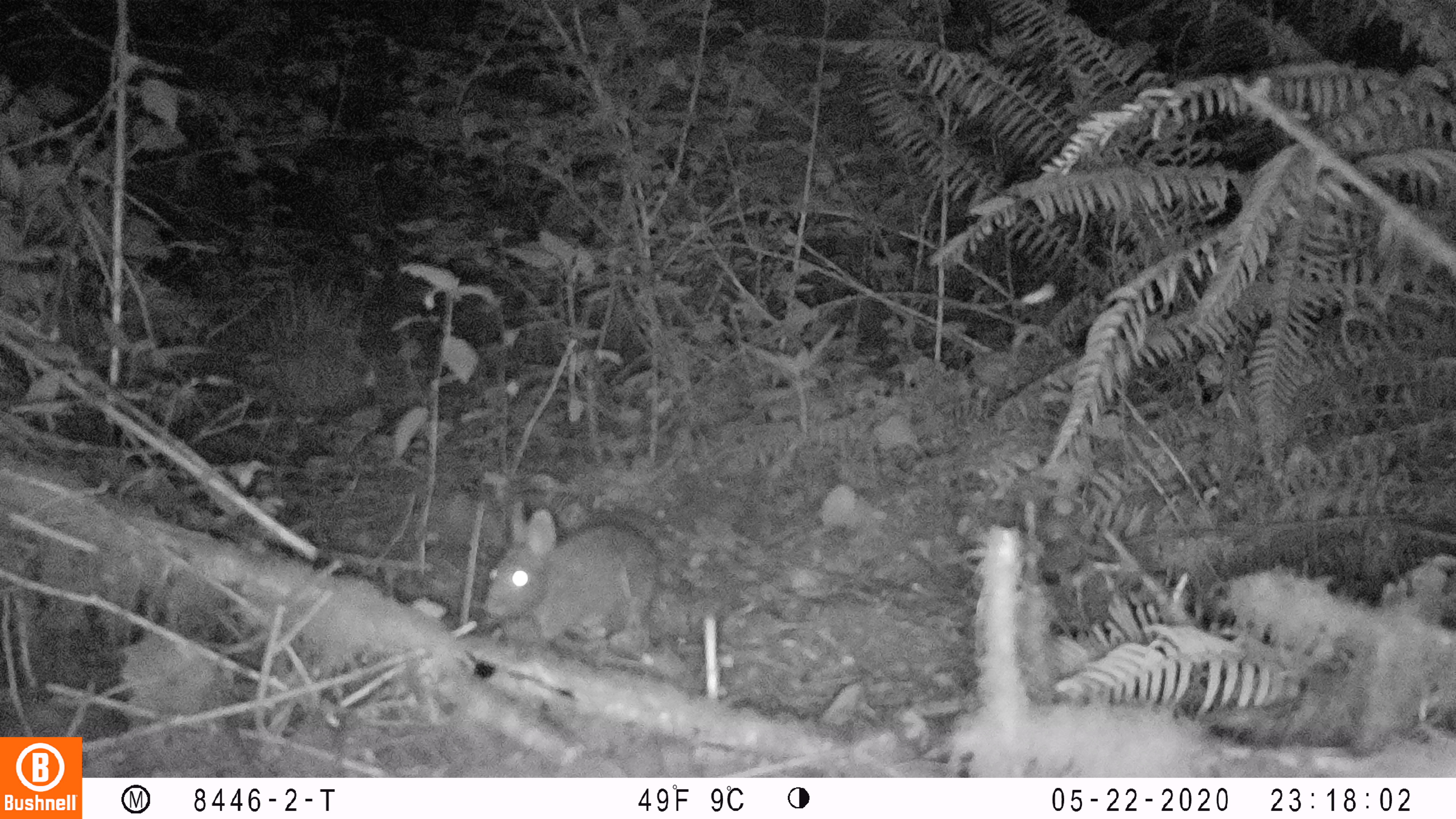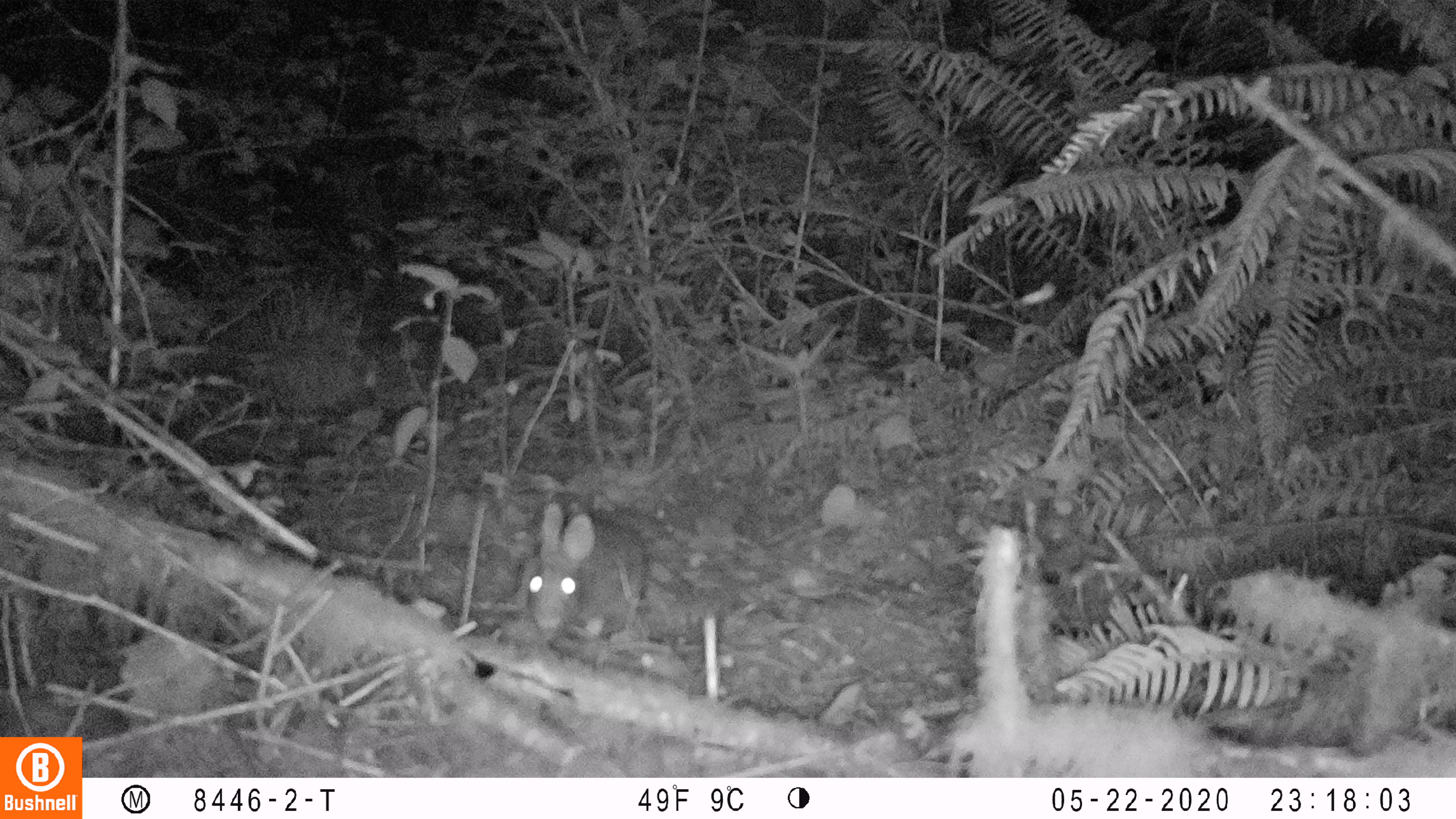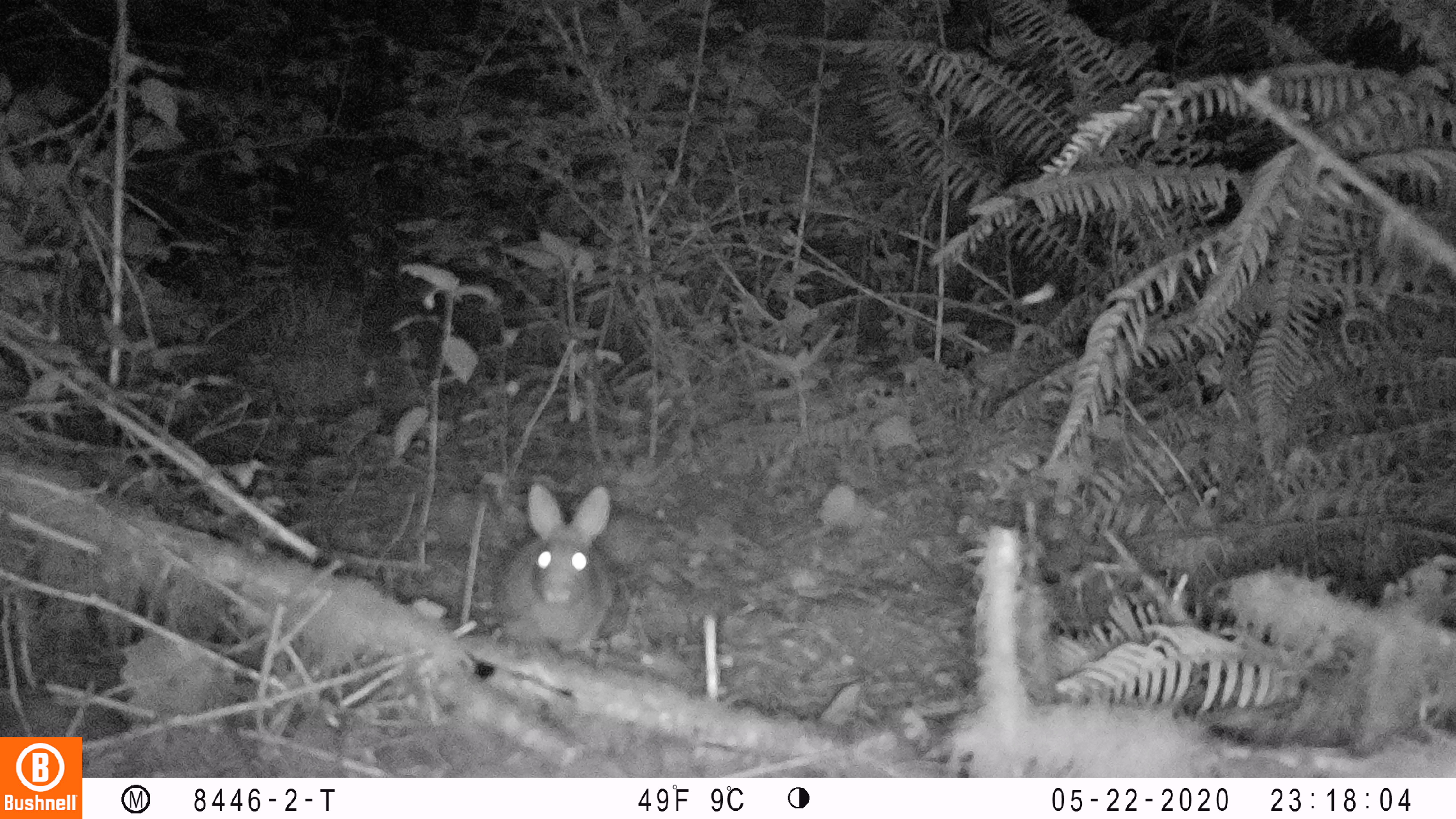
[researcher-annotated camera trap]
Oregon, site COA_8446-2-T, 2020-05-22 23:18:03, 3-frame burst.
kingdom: Animalia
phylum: Chordata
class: Mammalia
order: Lagomorpha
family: Leporidae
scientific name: Leporidae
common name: hares and rabbits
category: leporidae family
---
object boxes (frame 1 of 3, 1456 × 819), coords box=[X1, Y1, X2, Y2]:
leporidae family: box=[482, 499, 671, 644]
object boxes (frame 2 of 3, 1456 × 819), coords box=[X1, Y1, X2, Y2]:
leporidae family: box=[515, 500, 655, 647]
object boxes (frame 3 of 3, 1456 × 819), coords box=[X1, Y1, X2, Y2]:
leporidae family: box=[497, 480, 623, 665]